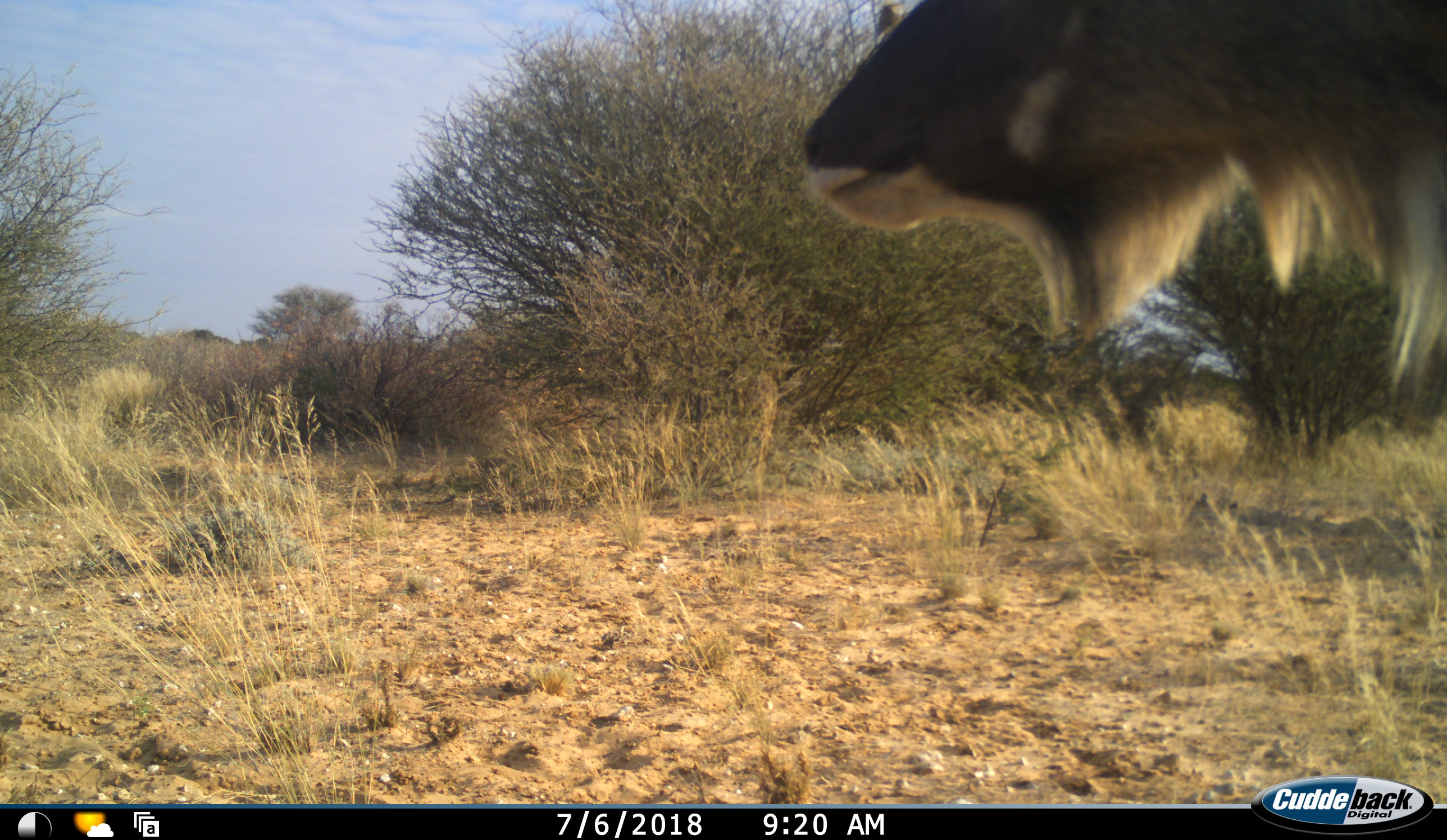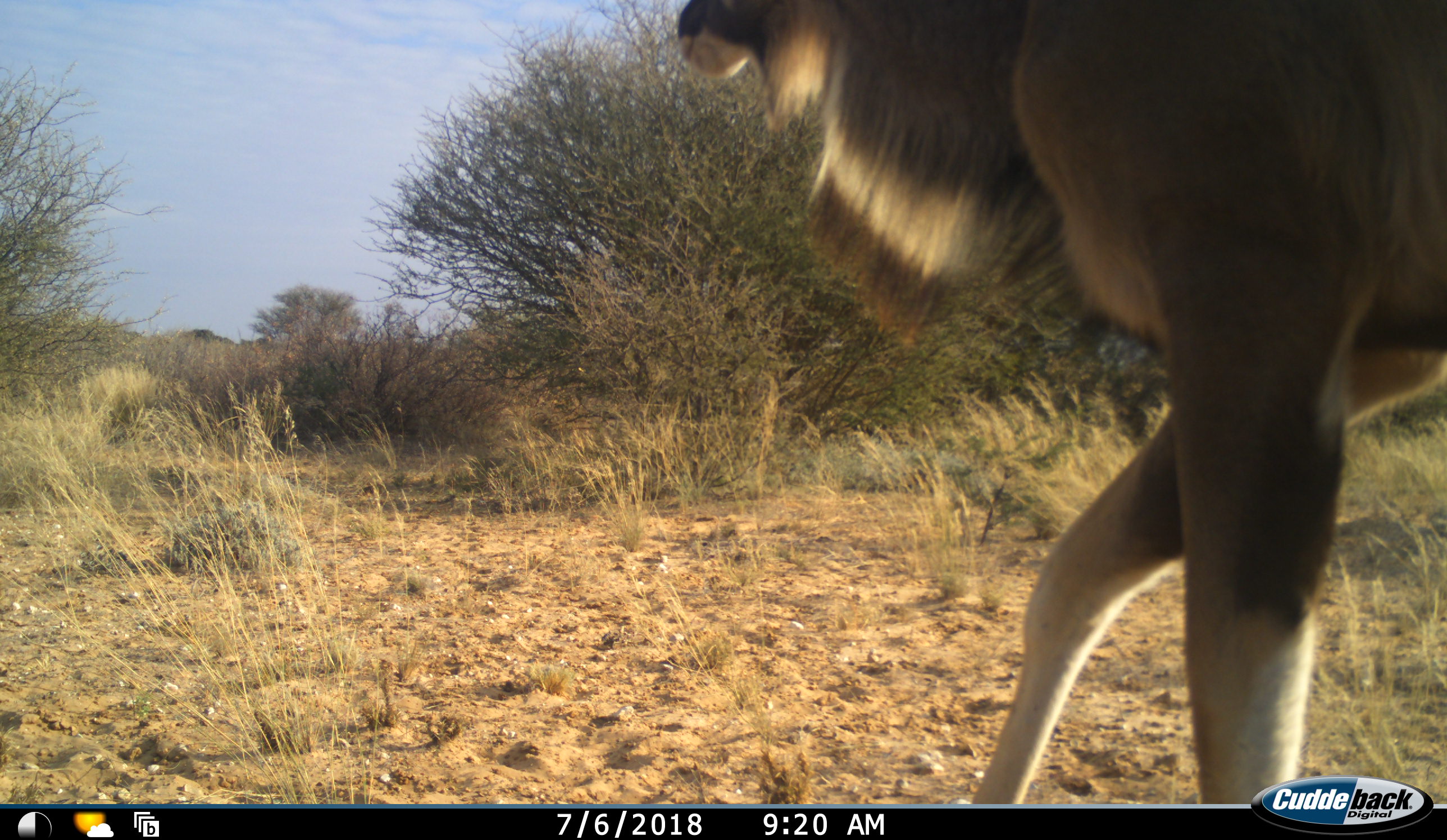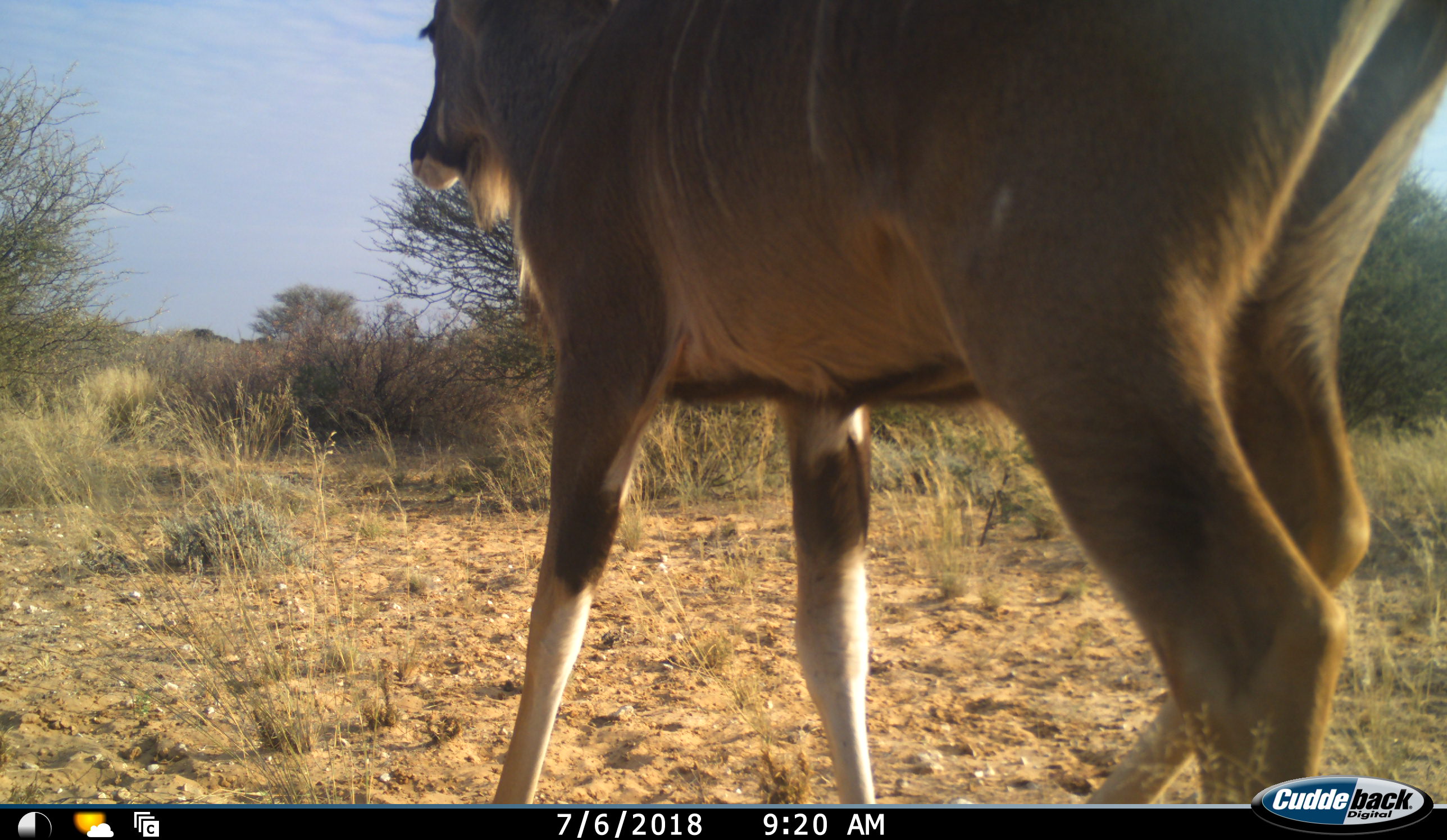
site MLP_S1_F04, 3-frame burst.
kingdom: Animalia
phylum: Chordata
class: Mammalia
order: Artiodactyla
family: Bovidae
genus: Tragelaphus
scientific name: Tragelaphus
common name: kudu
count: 1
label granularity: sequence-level